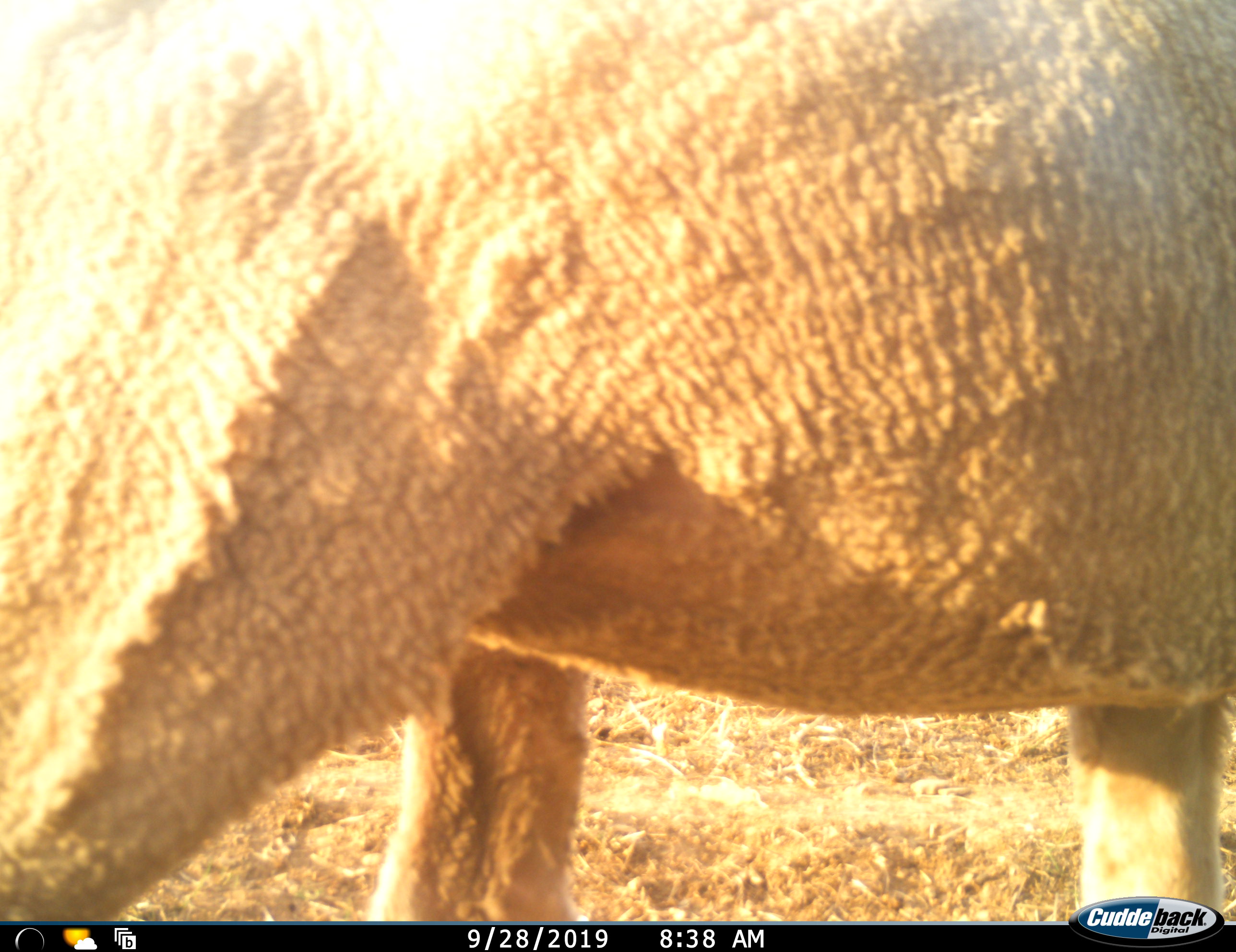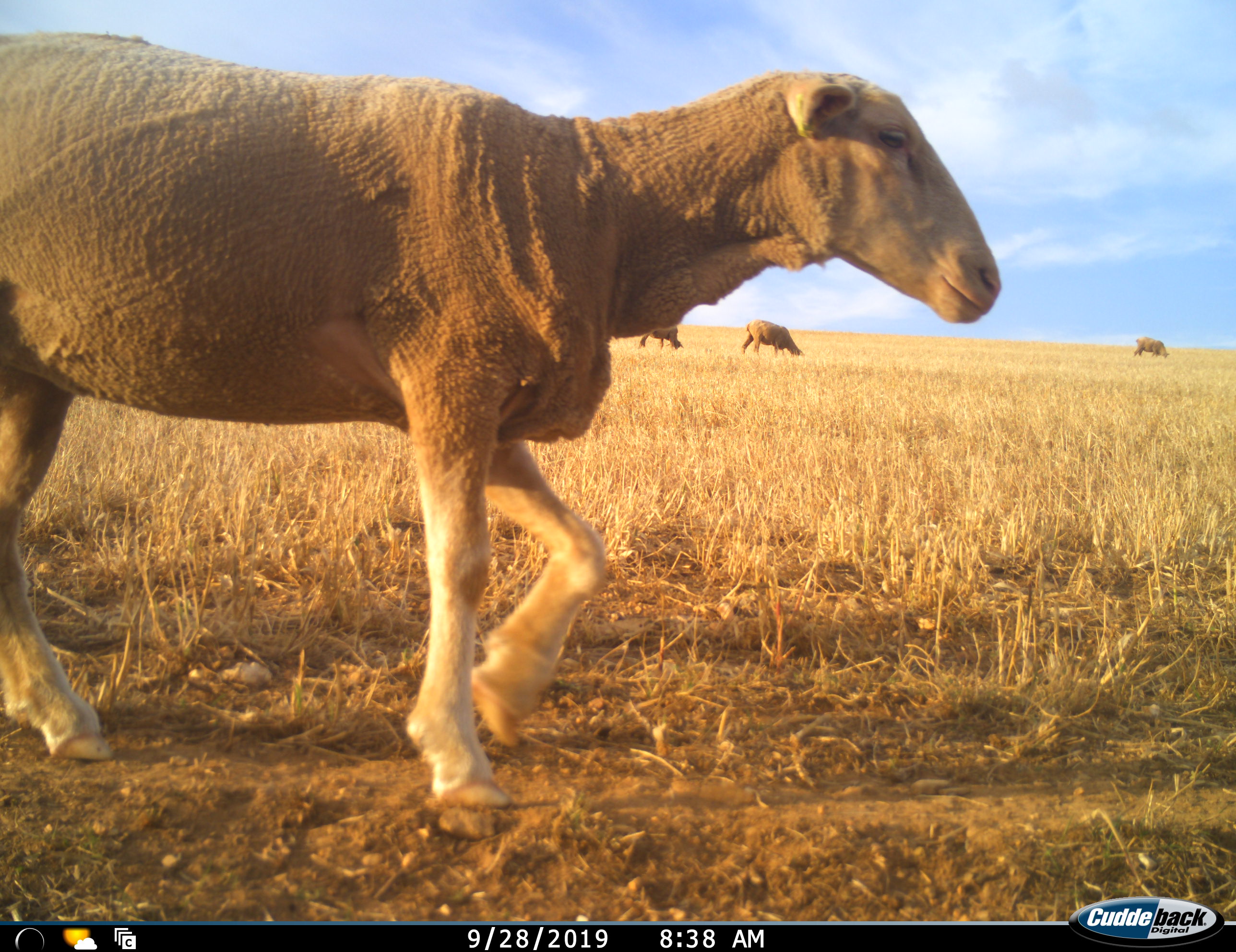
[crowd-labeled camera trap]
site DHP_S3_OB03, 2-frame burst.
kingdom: Animalia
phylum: Chordata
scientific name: Vertebrata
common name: domestic animal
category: domesticanimal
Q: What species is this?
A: Domesticanimal (domestic animal) (Vertebrata).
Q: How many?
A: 4.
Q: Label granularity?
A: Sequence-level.